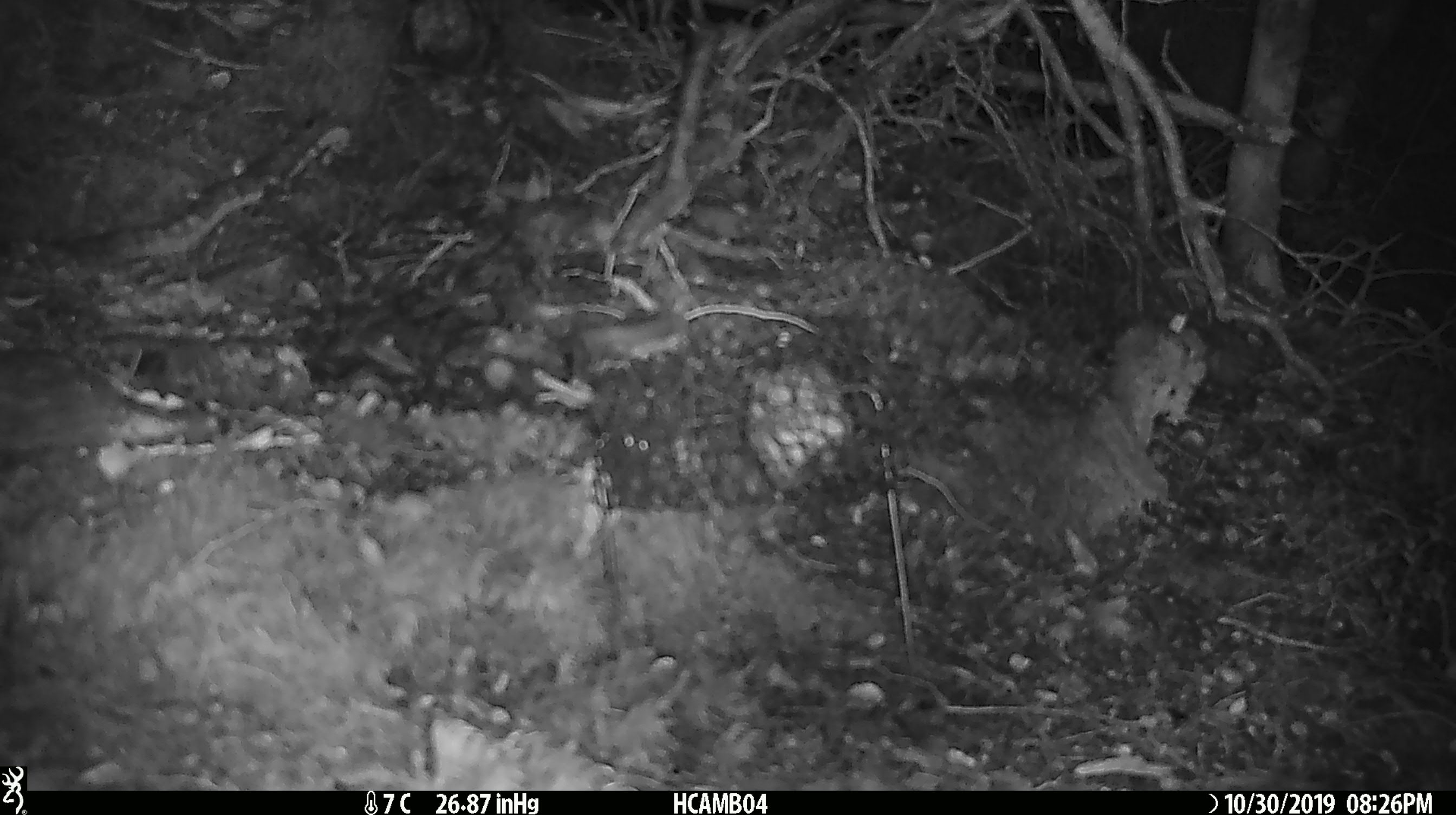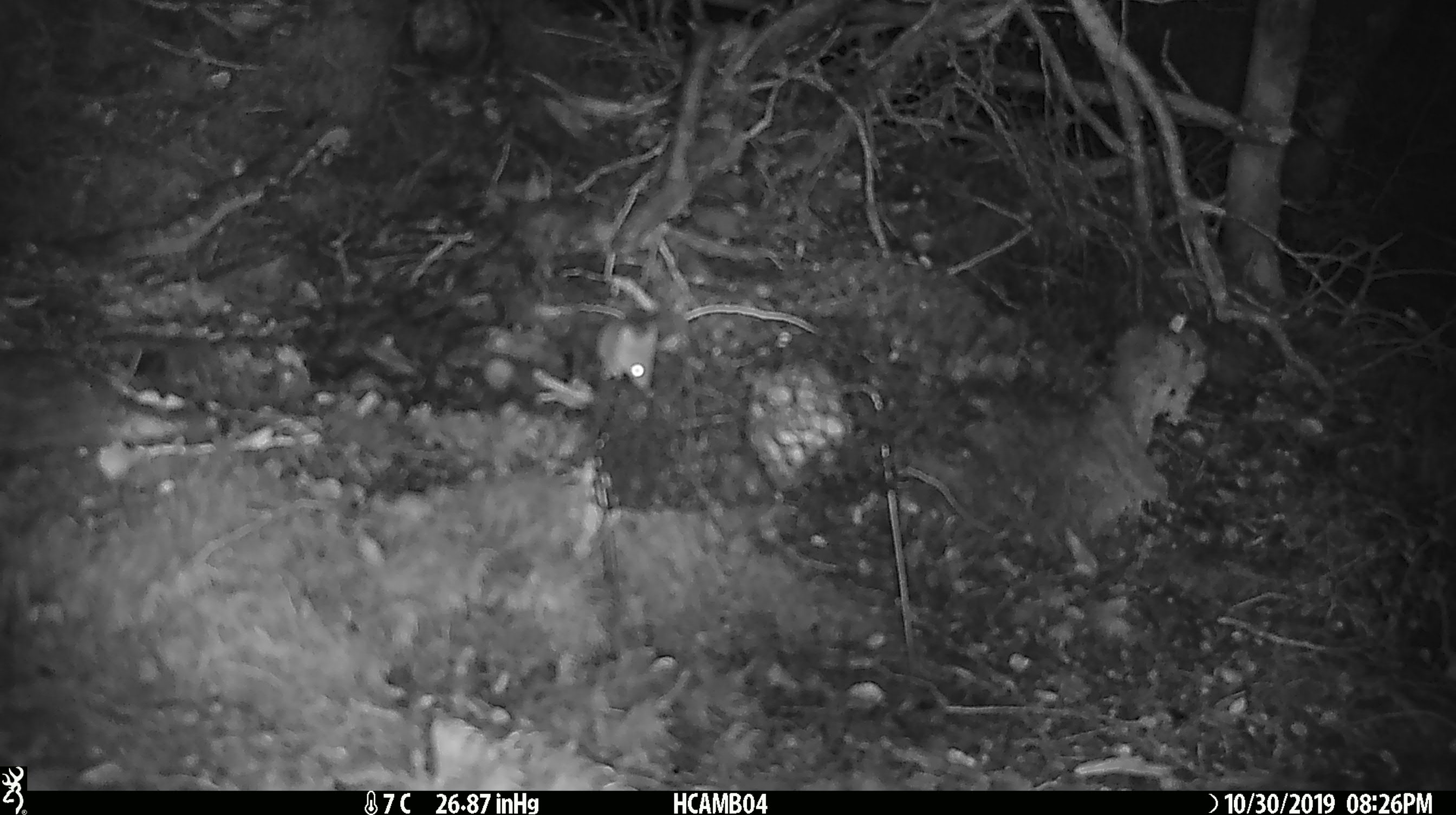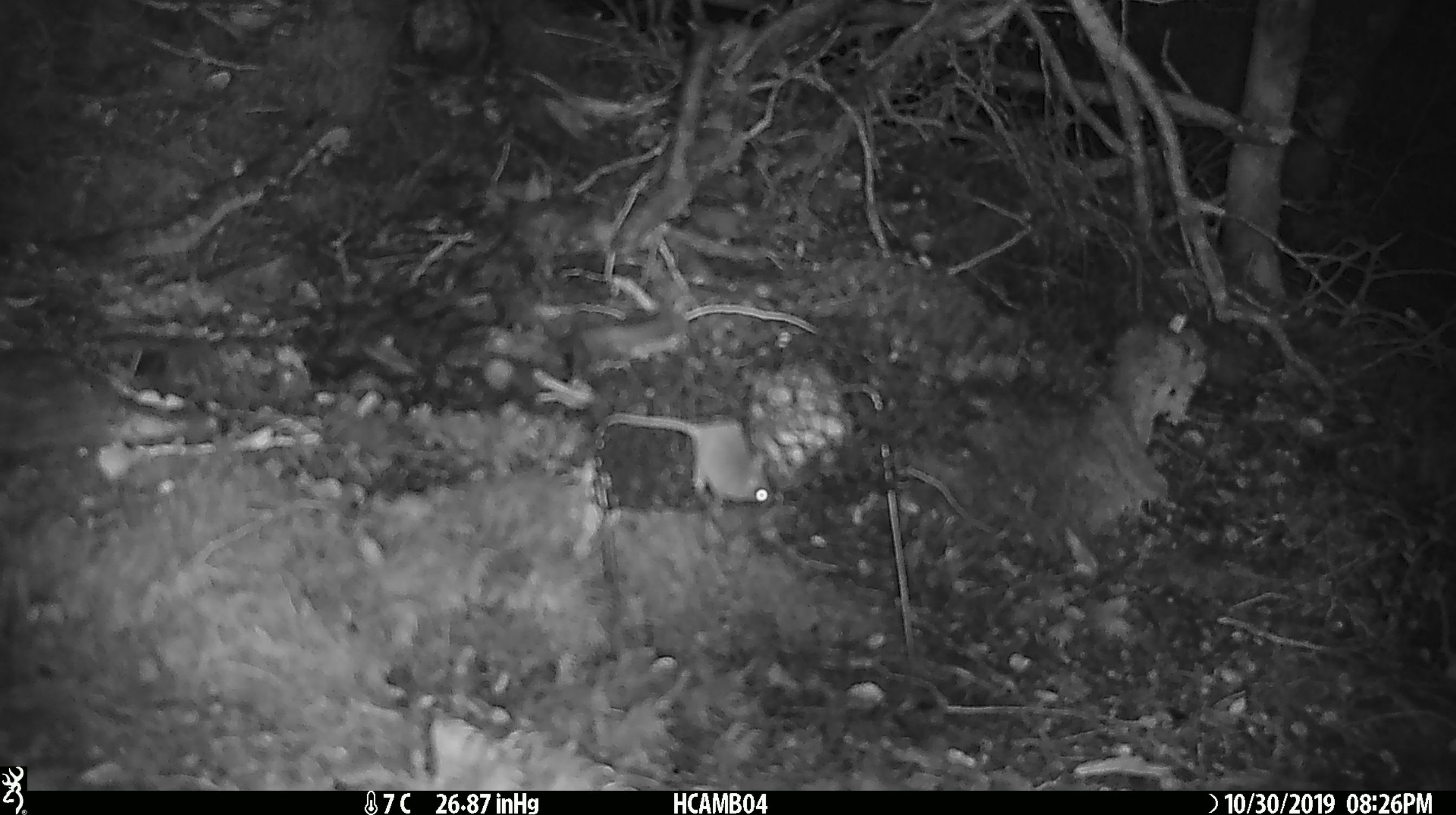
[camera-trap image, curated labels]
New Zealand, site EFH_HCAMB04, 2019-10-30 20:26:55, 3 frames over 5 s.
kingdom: Animalia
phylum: Chordata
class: Mammalia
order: Rodentia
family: Muridae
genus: Mus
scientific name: Mus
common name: mouse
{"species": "mouse (Mus)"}